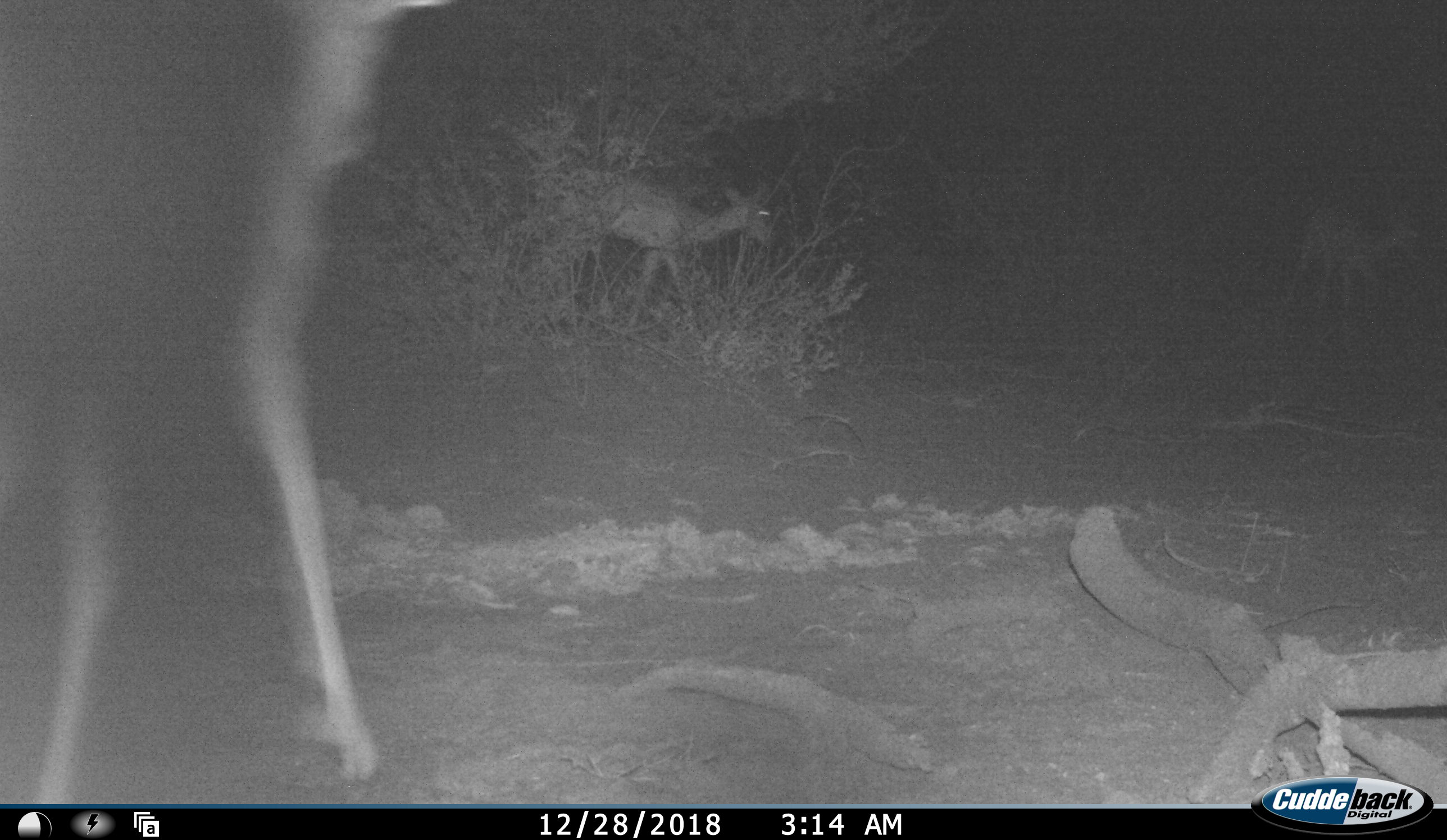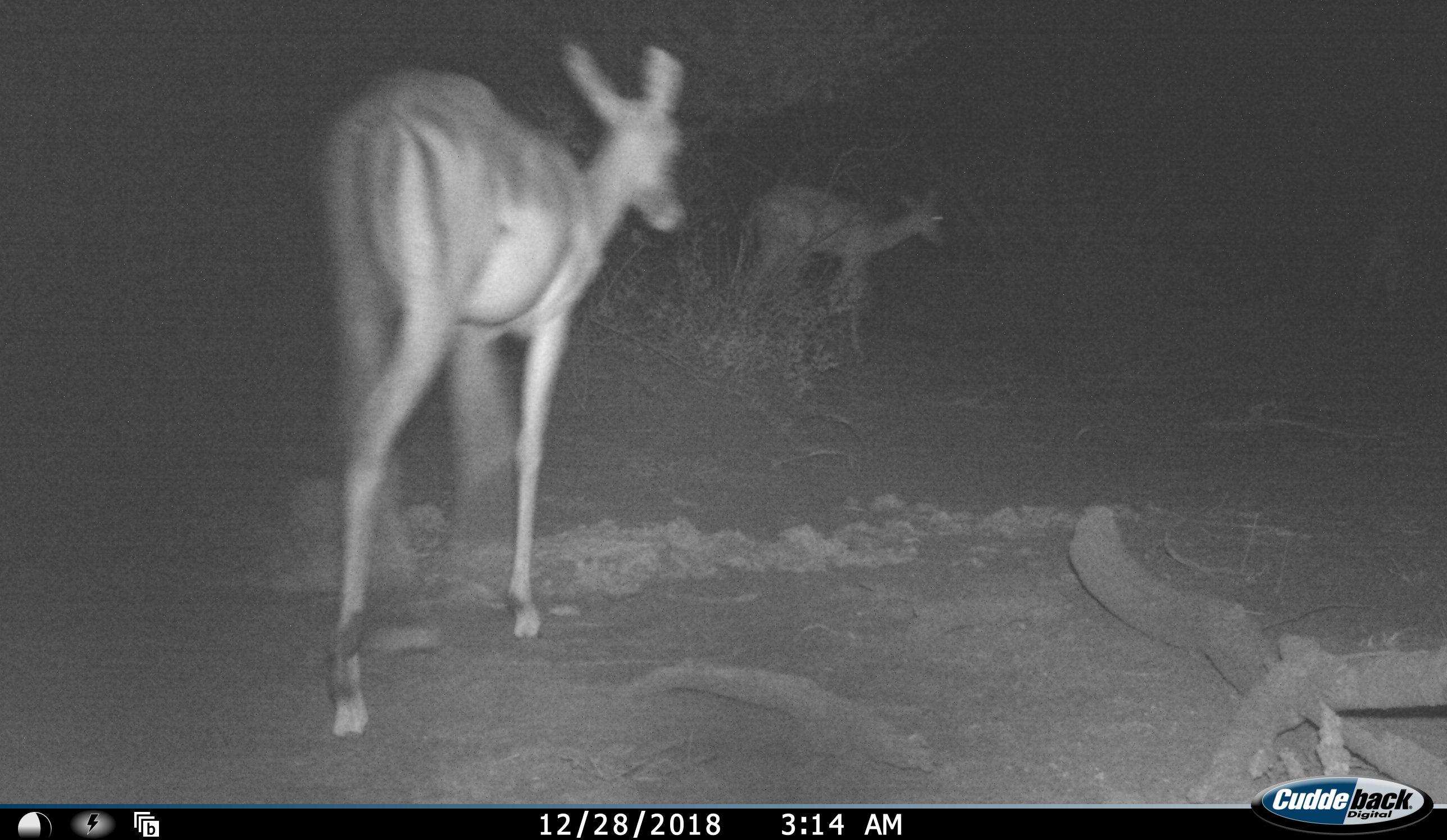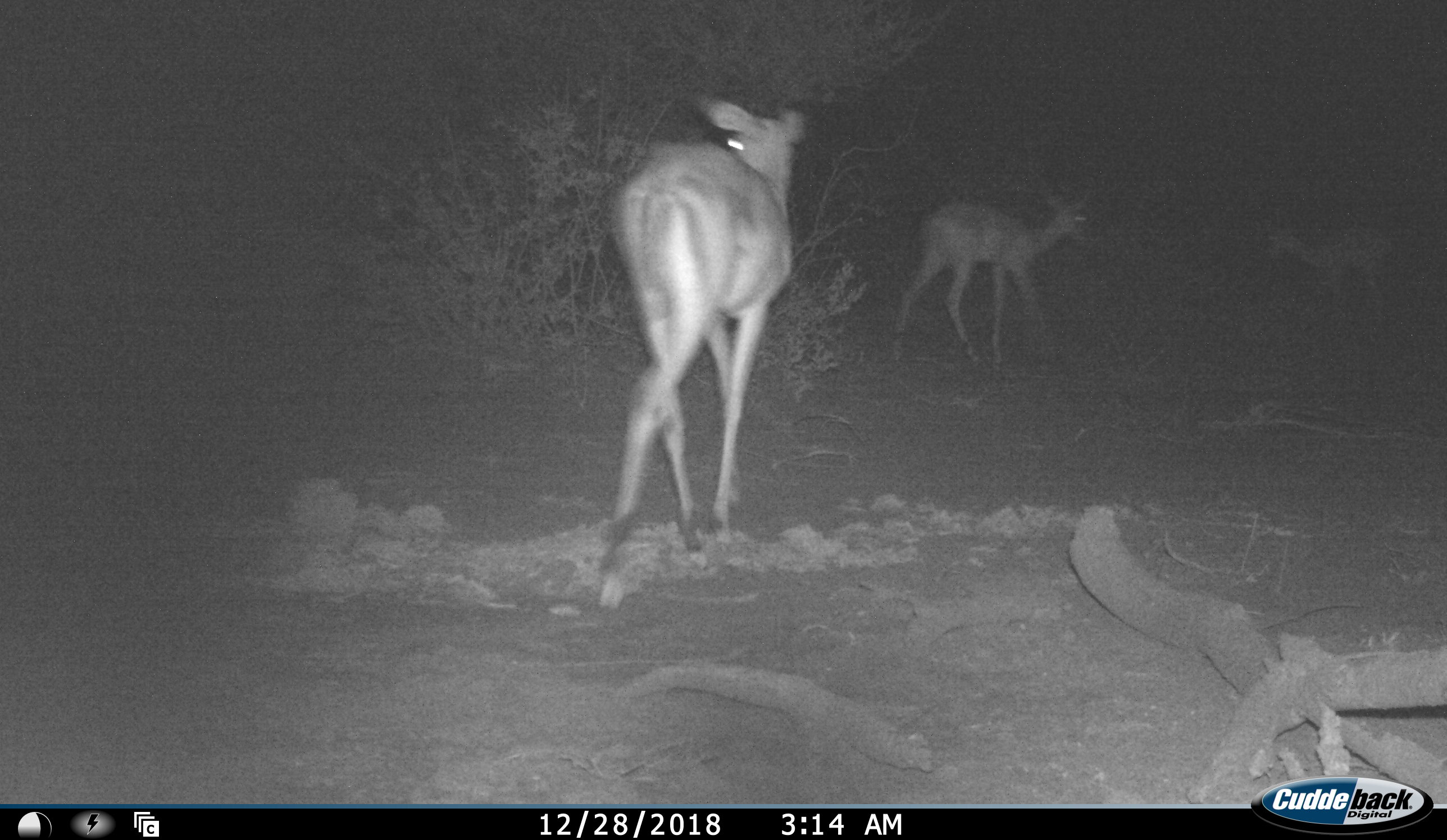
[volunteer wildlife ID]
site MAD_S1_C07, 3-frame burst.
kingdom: Animalia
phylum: Chordata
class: Mammalia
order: Artiodactyla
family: Bovidae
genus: Aepyceros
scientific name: Aepyceros melampus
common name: impala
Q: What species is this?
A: Impala (Aepyceros melampus).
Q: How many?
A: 3.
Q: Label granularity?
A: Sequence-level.